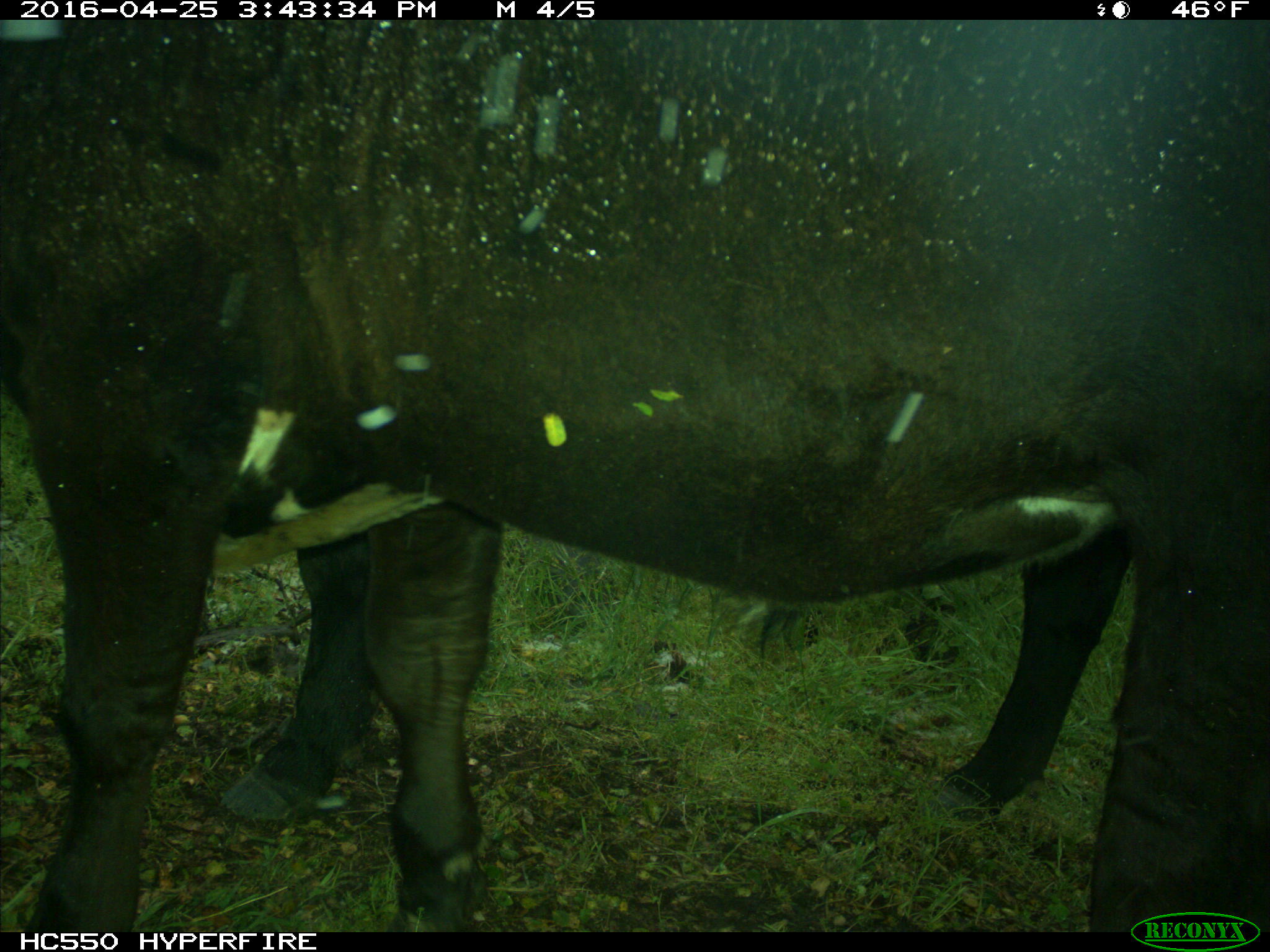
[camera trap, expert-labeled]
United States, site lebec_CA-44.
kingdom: Animalia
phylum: Chordata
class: Mammalia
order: Artiodactyla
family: Bovidae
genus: Bos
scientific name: Bos taurus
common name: domestic cow